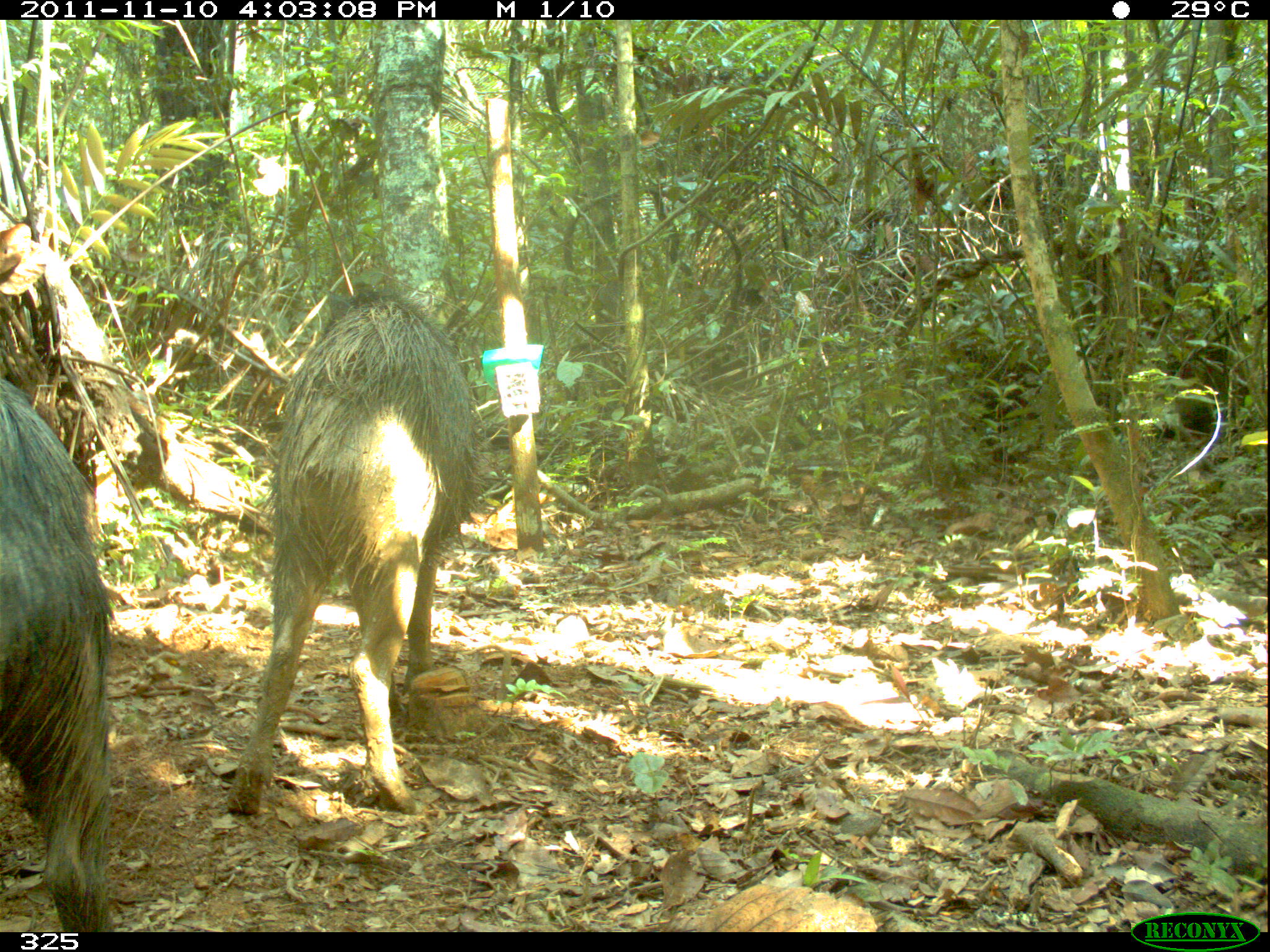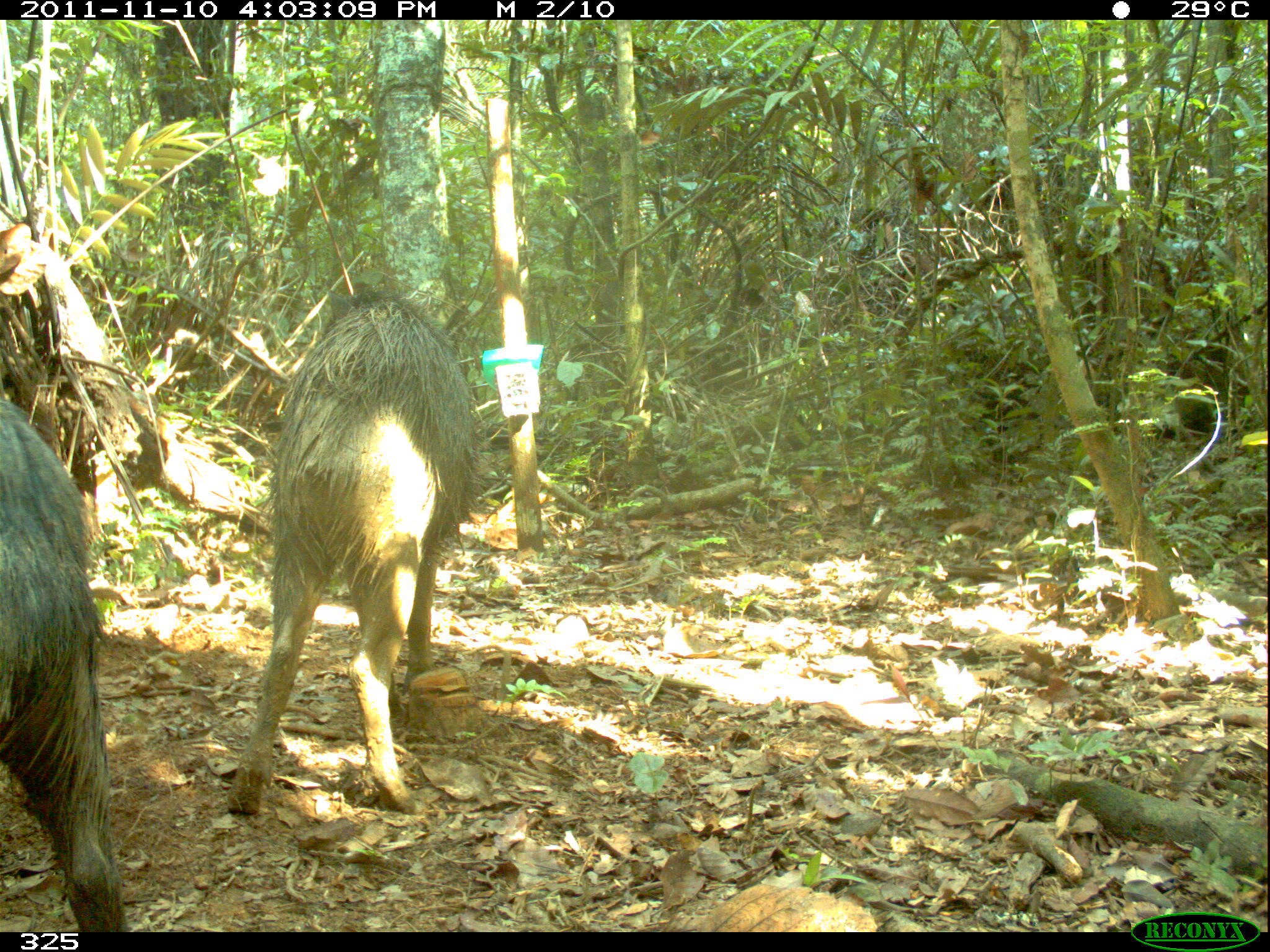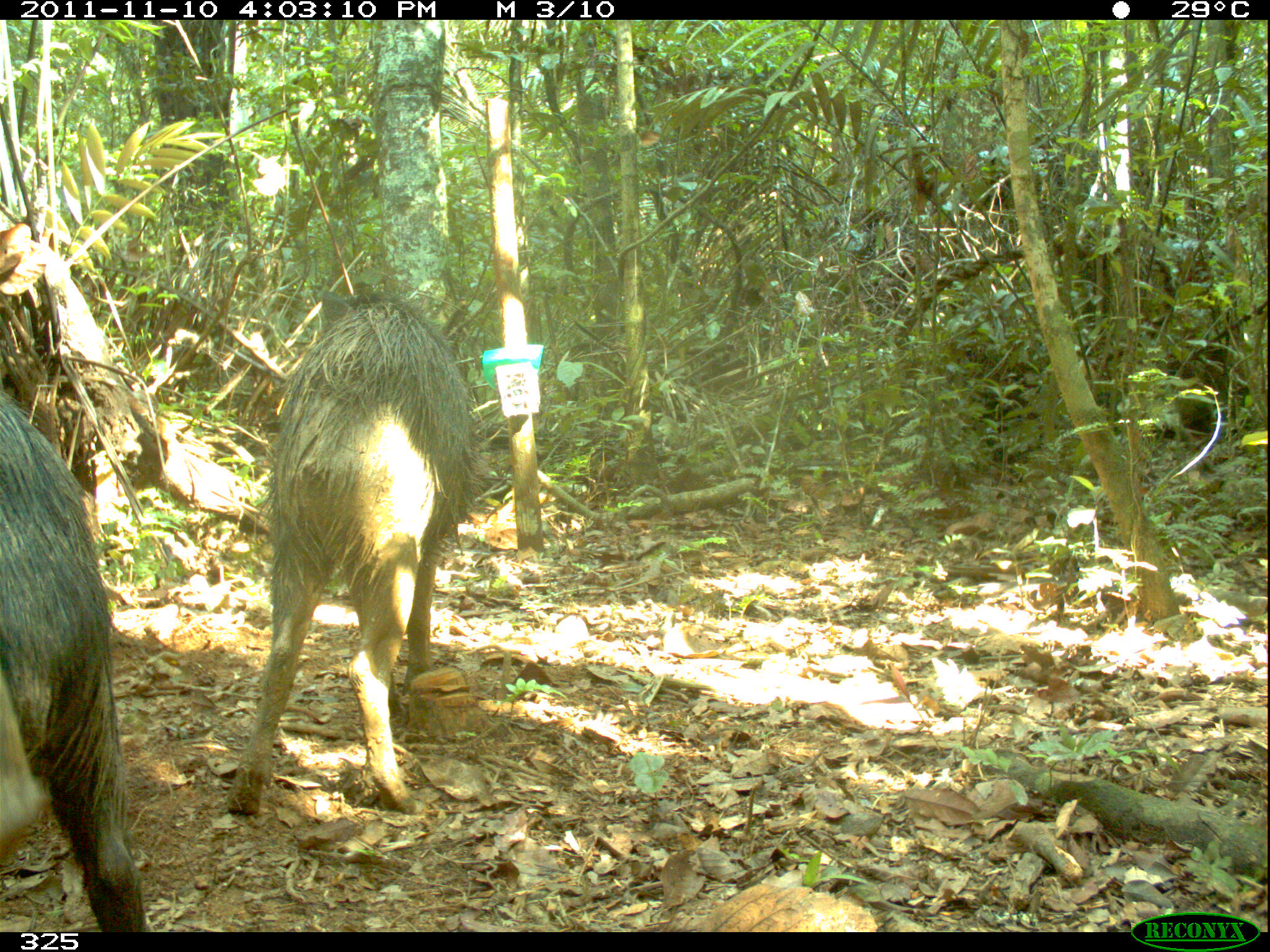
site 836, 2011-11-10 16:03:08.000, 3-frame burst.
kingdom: Animalia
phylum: Chordata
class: Mammalia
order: Artiodactyla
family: Tayassuidae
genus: Tayassu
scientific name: Tayassu pecari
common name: white-lipped peccary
Tayassu pecari (white-lipped peccary).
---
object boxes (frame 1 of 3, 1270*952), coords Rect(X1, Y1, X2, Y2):
tayassu pecari: Rect(225, 282, 487, 814); Rect(0, 381, 113, 933)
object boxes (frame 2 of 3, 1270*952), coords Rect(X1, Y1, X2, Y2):
tayassu pecari: Rect(227, 290, 478, 815); Rect(0, 397, 121, 934)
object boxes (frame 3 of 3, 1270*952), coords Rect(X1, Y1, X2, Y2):
tayassu pecari: Rect(225, 289, 476, 816); Rect(0, 385, 146, 932)